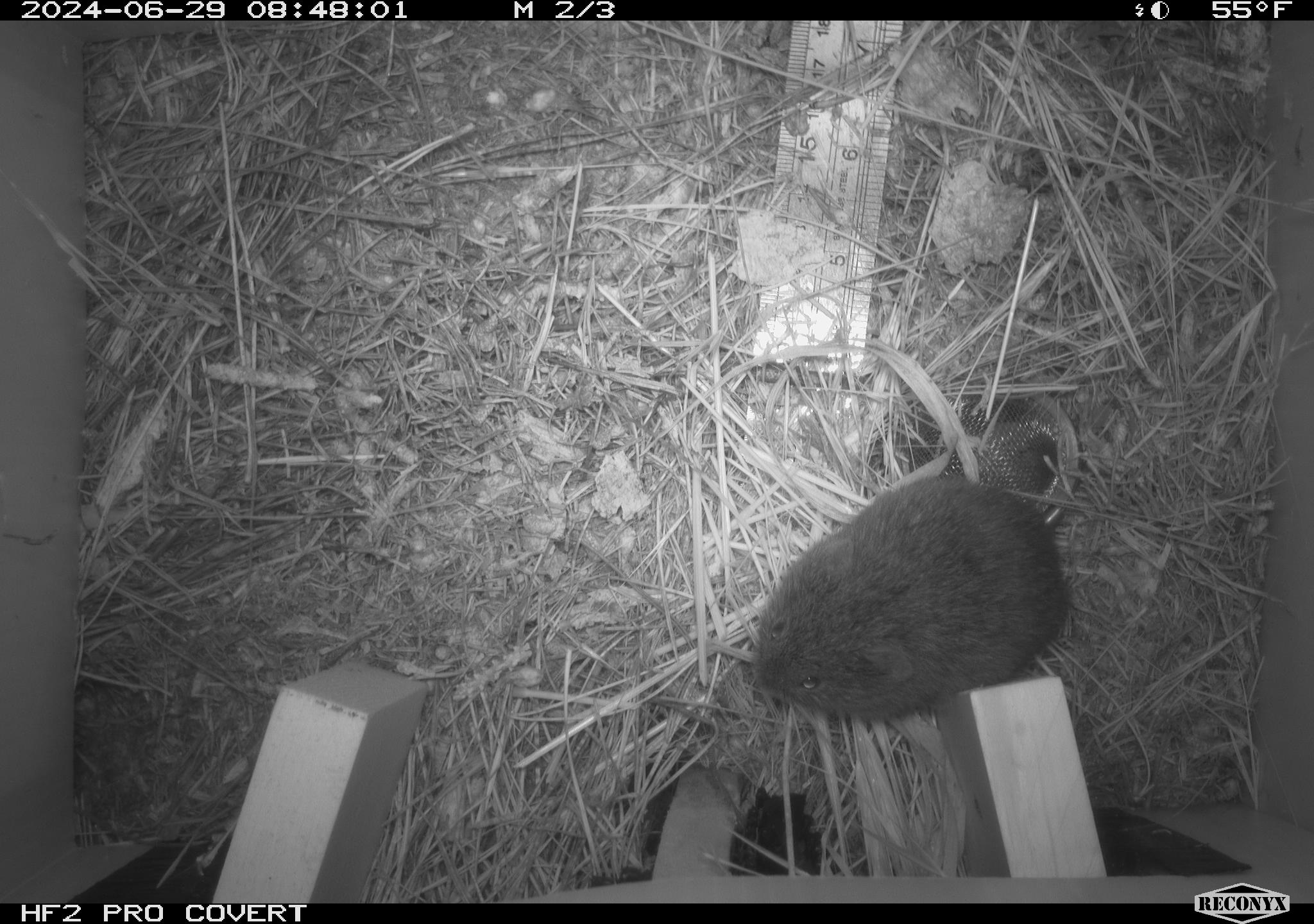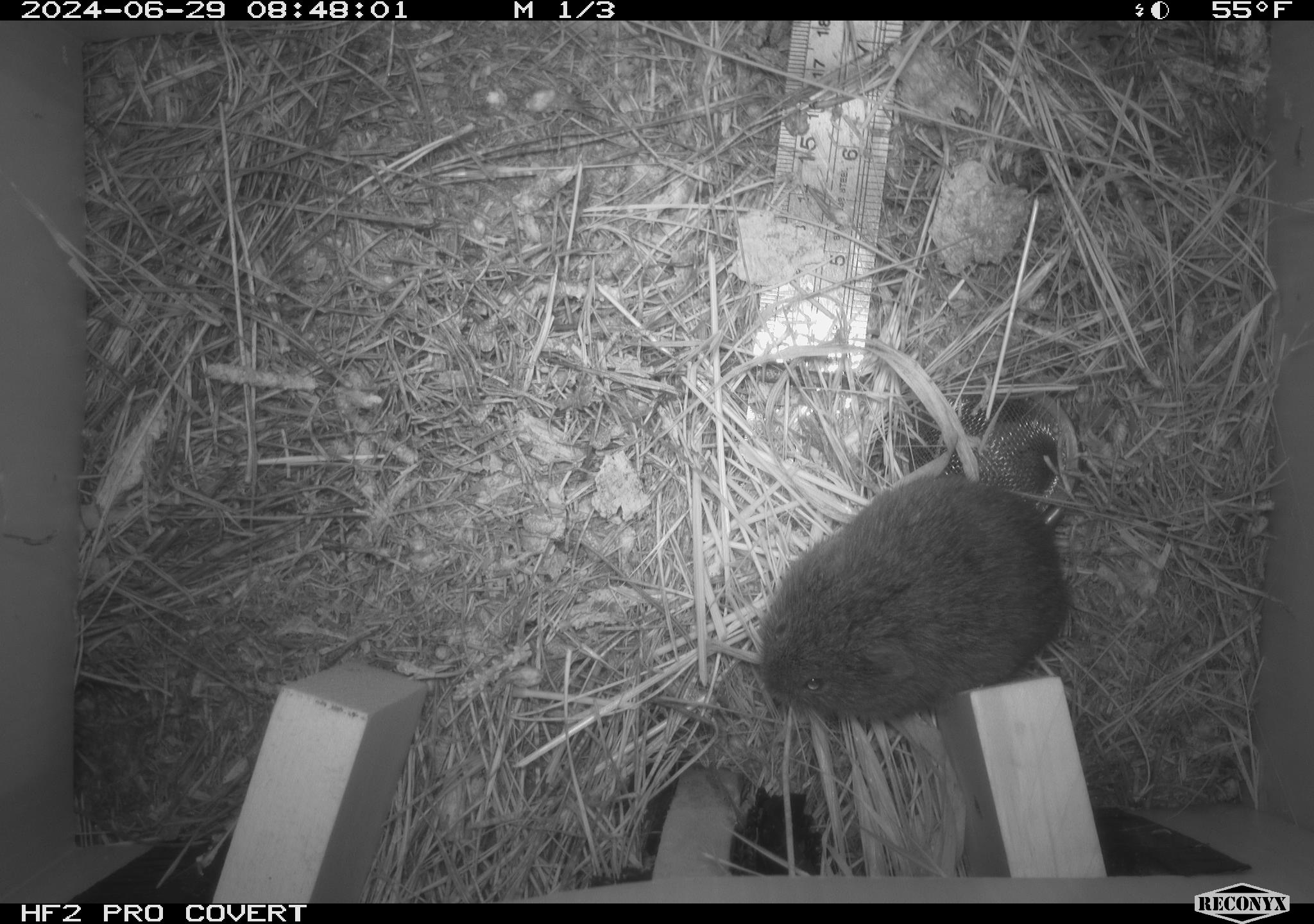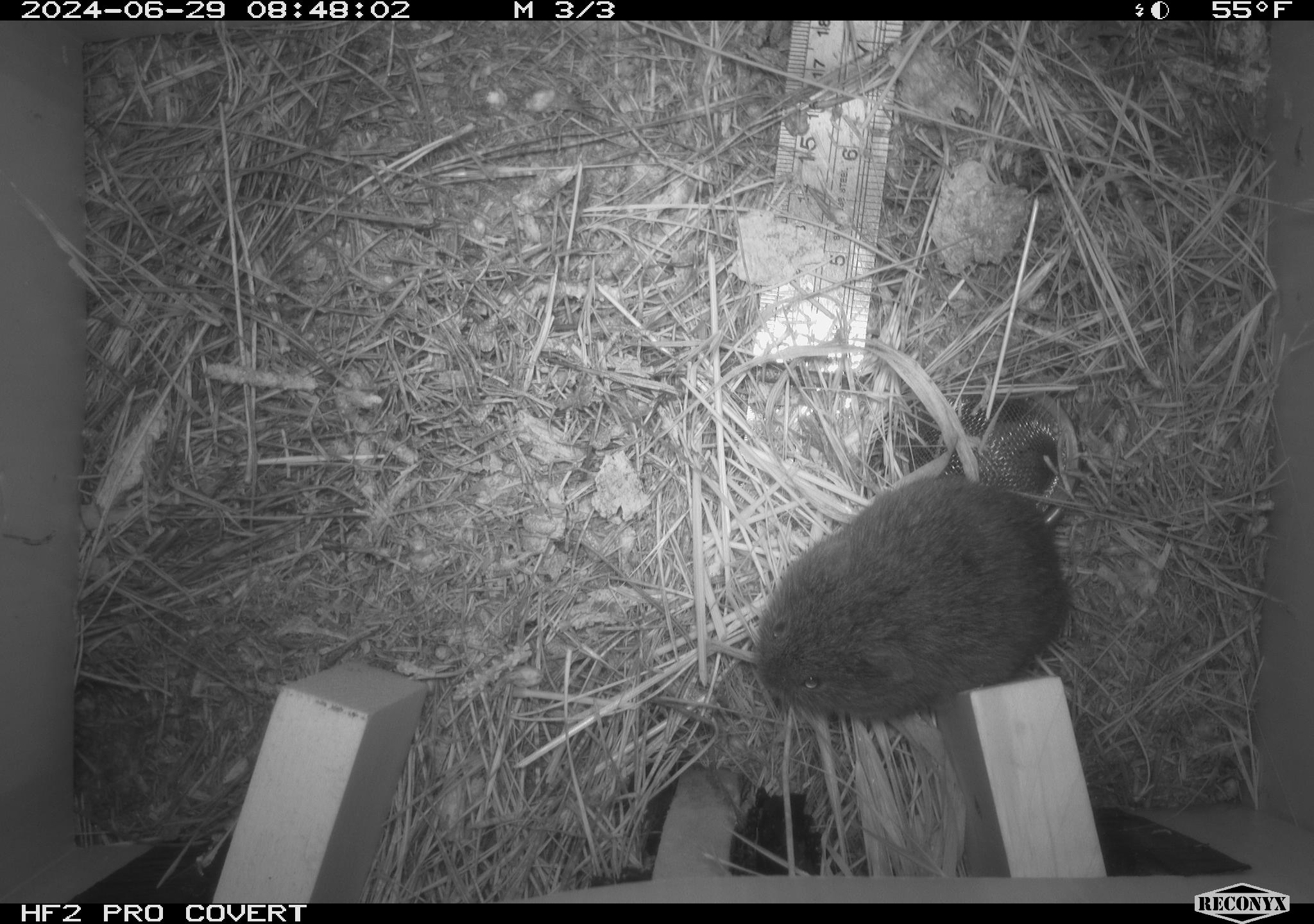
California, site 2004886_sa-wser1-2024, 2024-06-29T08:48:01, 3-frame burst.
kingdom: Animalia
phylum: Chordata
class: Mammalia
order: Rodentia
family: Cricetidae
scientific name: Arvicolinae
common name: voles, lemmings, and muskrats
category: arvicolinae subfamily